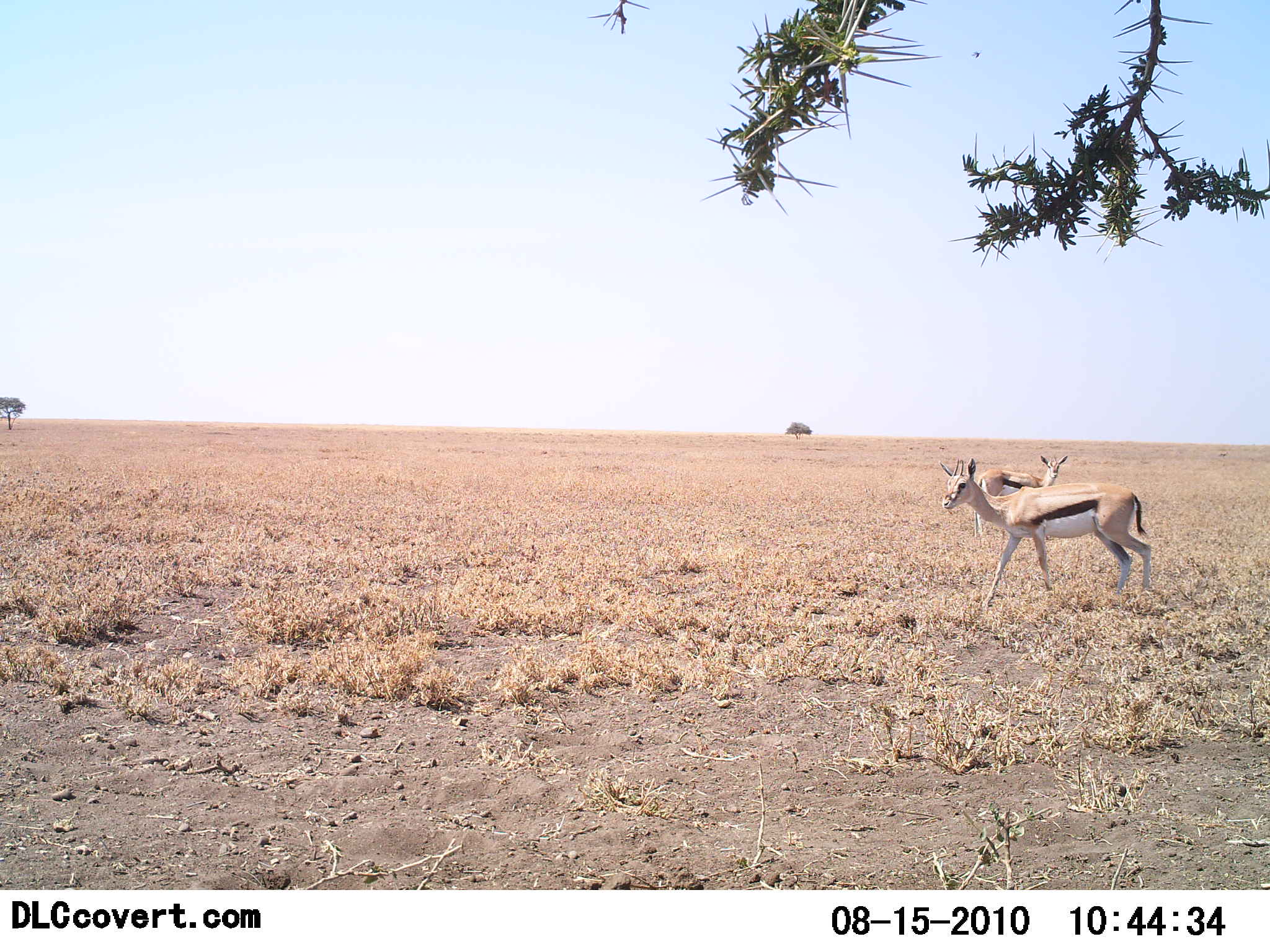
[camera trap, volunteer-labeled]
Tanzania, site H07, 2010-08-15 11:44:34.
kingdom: Animalia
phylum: Chordata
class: Mammalia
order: Artiodactyla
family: Bovidae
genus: Eudorcas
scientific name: Eudorcas thomsonii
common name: thomson's gazelle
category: gazellethomsons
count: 2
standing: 80%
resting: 0%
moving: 33%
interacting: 0%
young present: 0%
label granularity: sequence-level